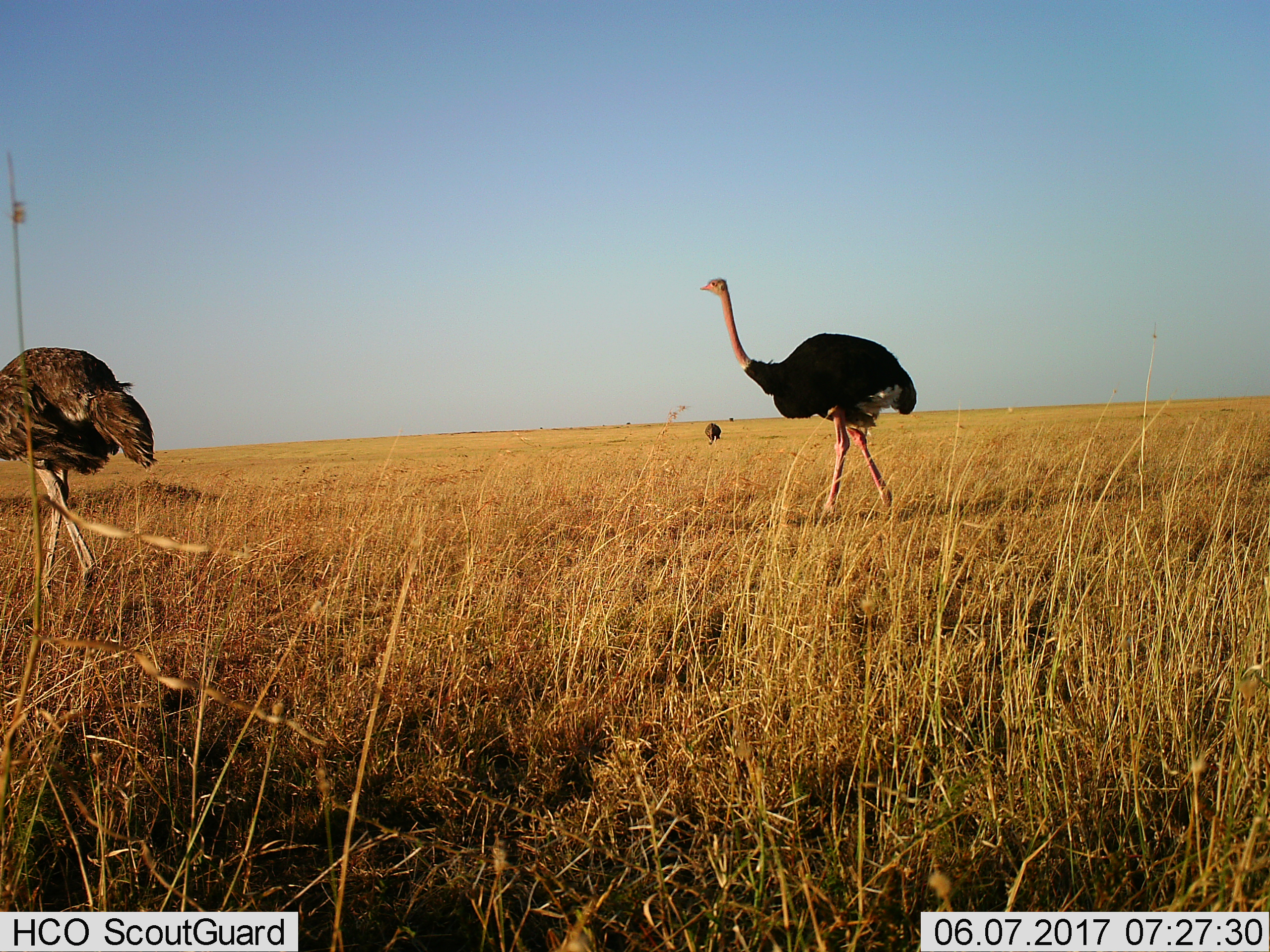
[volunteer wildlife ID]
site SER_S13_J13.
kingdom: Animalia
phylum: Chordata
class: Aves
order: Struthioniformes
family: Struthionidae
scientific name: Struthionidae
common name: ostrich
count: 2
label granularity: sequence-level